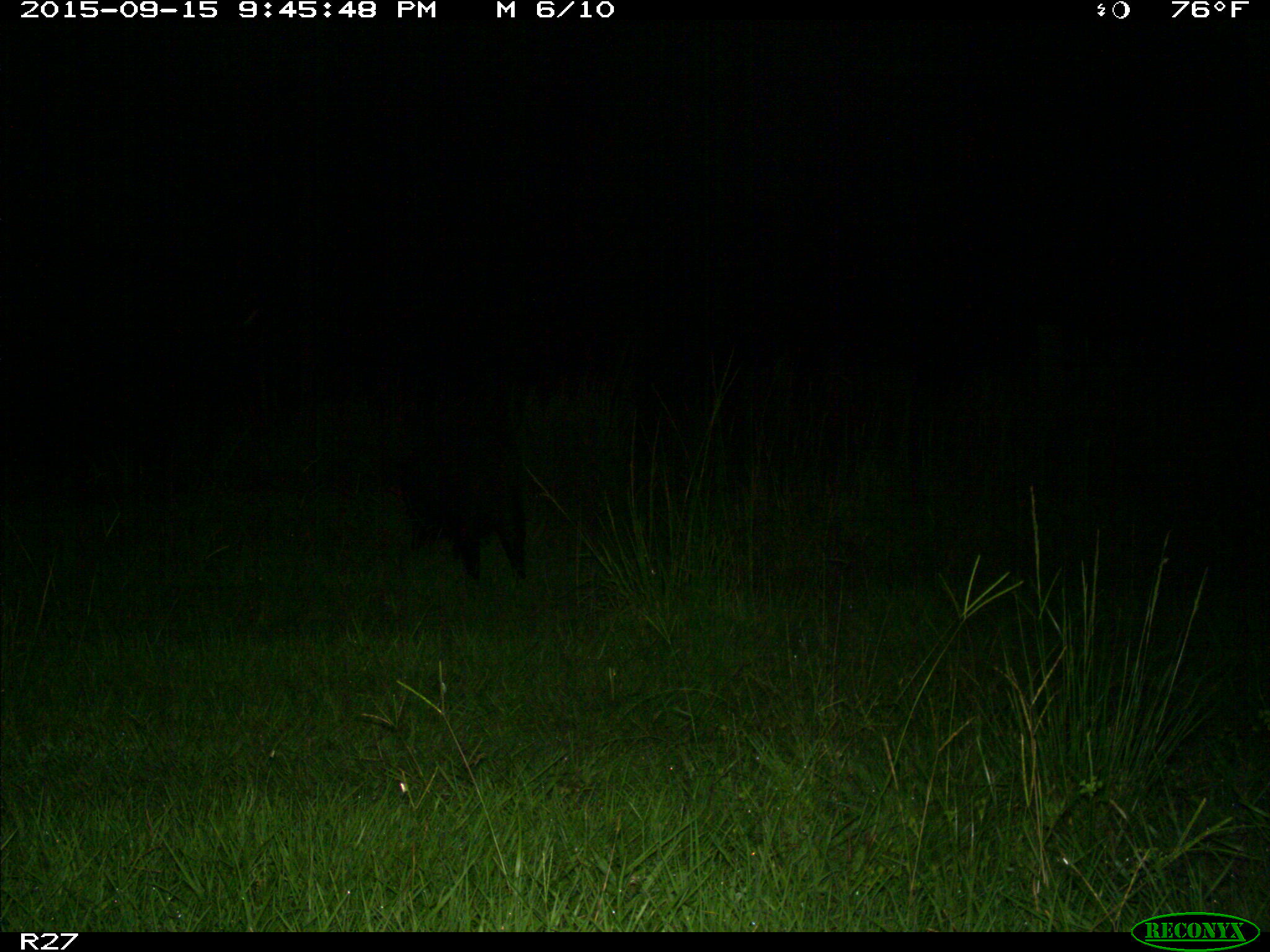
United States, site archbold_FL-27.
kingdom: Animalia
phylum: Chordata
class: Mammalia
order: Artiodactyla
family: Suidae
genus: Sus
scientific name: Sus scrofa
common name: wild boar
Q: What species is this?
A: Sus scrofa (wild boar).